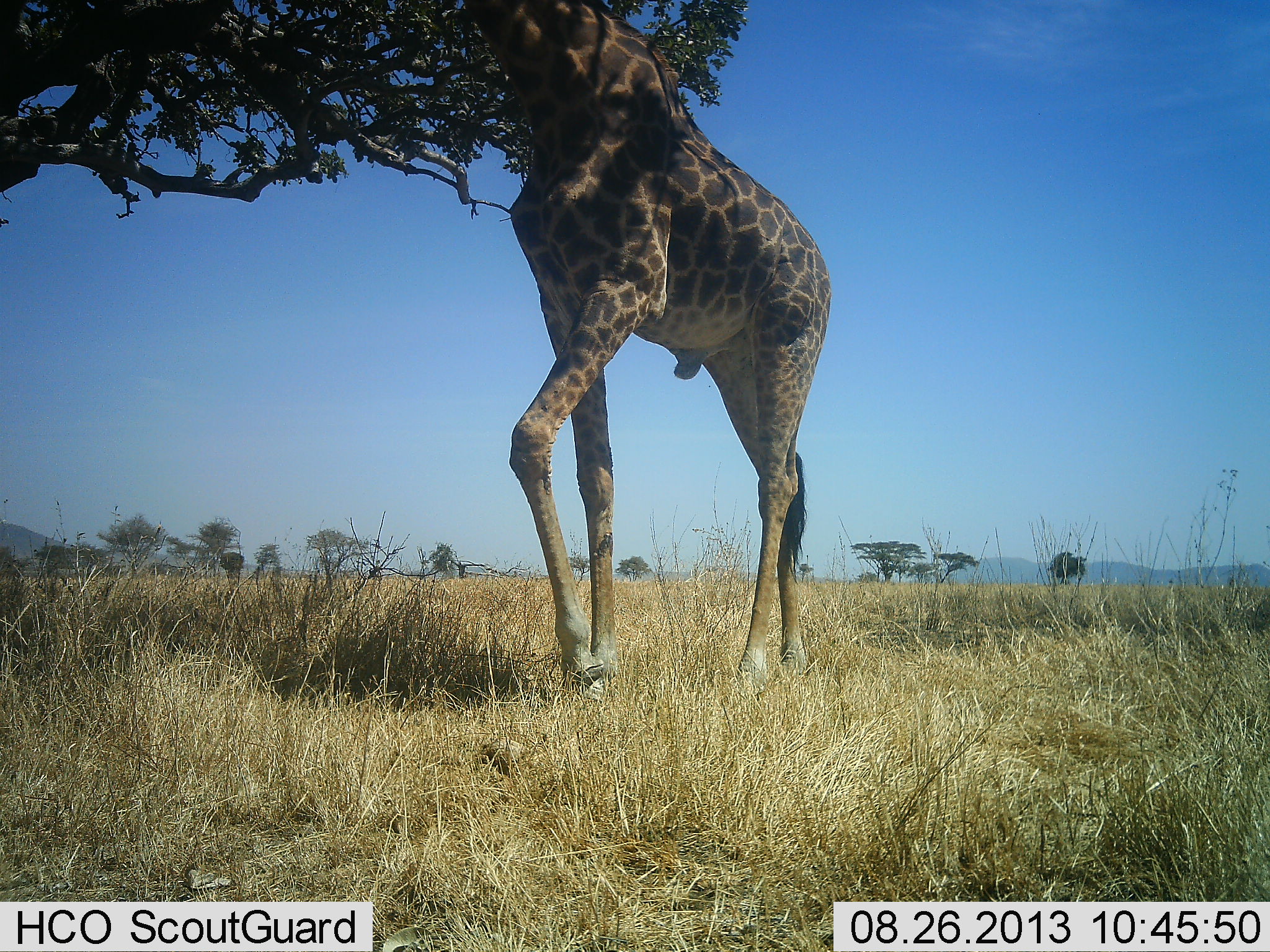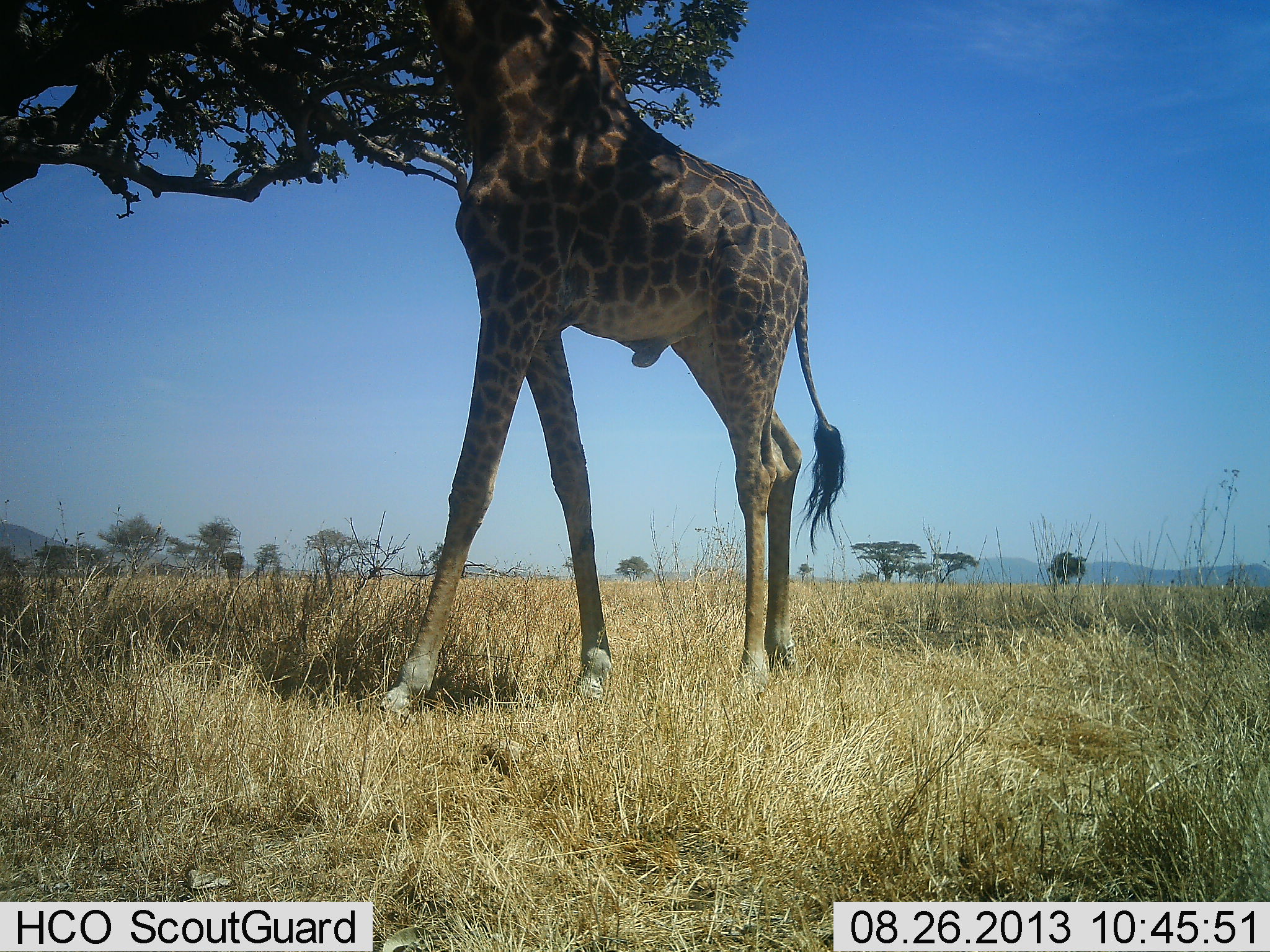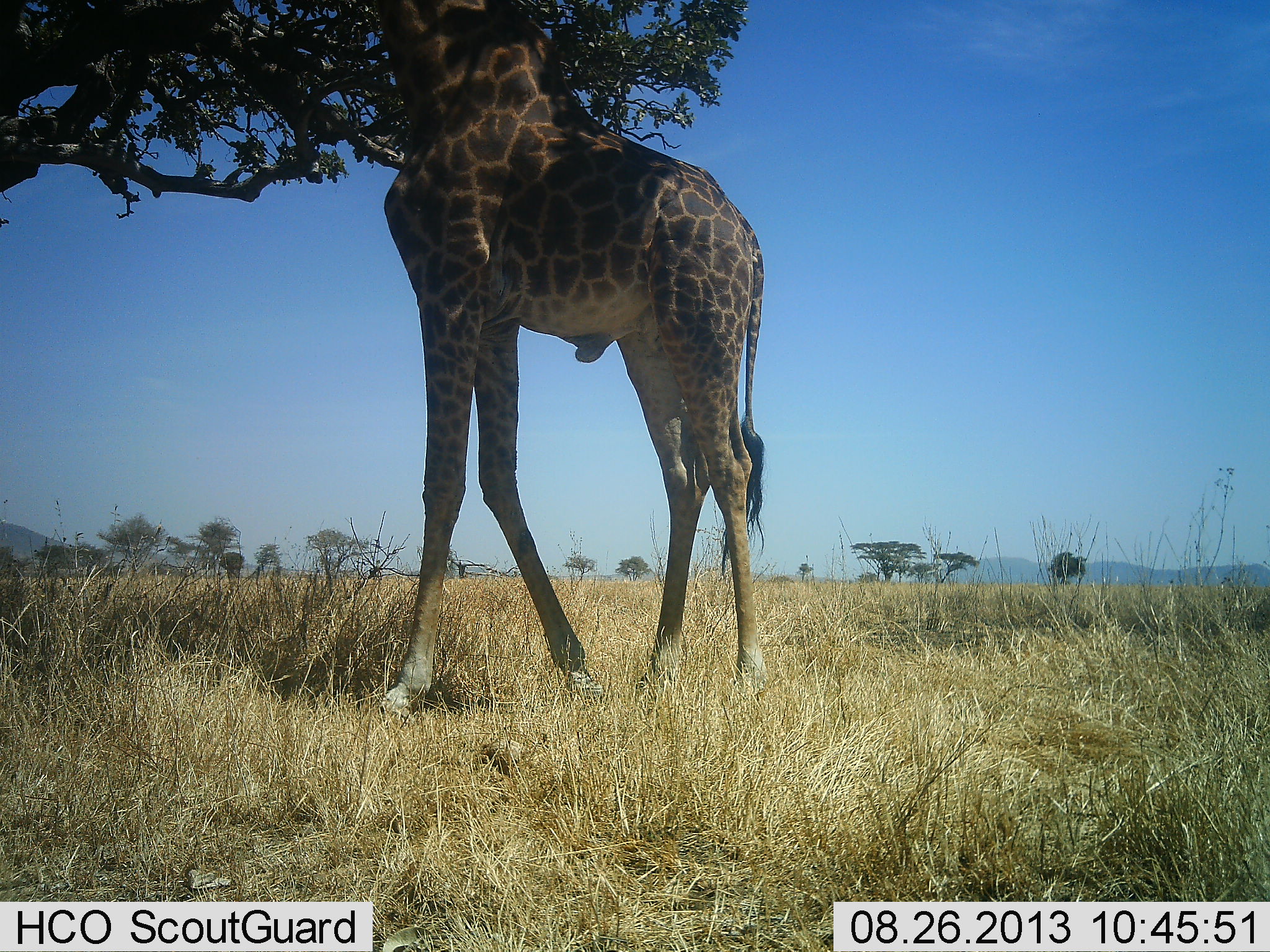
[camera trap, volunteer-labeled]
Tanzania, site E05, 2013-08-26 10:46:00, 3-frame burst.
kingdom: Animalia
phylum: Chordata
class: Mammalia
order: Artiodactyla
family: Giraffidae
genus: Giraffa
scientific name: Giraffa camelopardalis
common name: giraffe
Giraffe (Giraffa camelopardalis), count 1. Behavior (volunteer vote fractions): standing 32%, resting 0%, moving 27%, interacting 0%. Young present (vote fraction): 0%. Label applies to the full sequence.